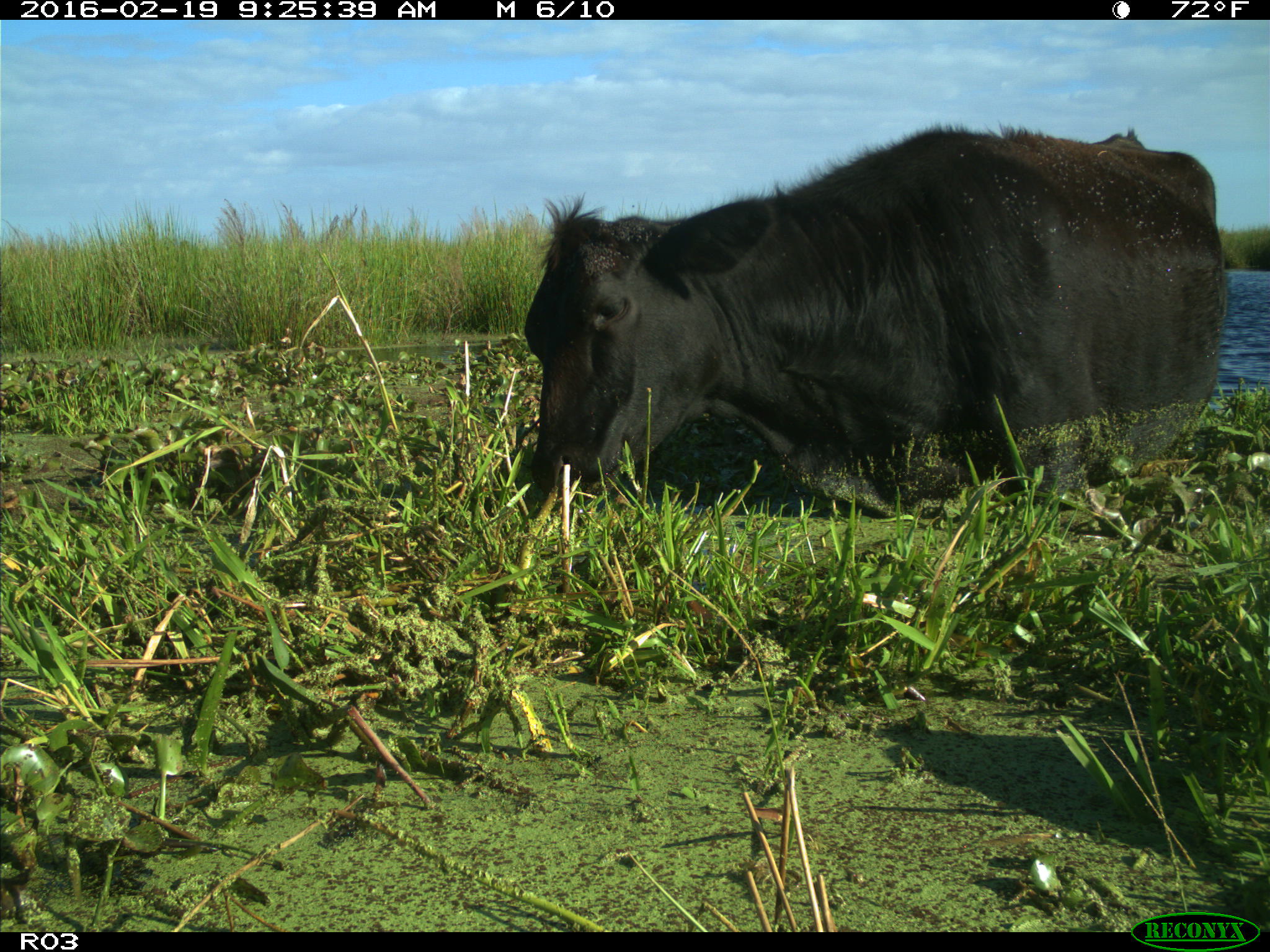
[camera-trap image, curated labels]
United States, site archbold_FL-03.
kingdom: Animalia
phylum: Chordata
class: Mammalia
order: Artiodactyla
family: Bovidae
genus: Bos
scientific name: Bos taurus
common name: domestic cow